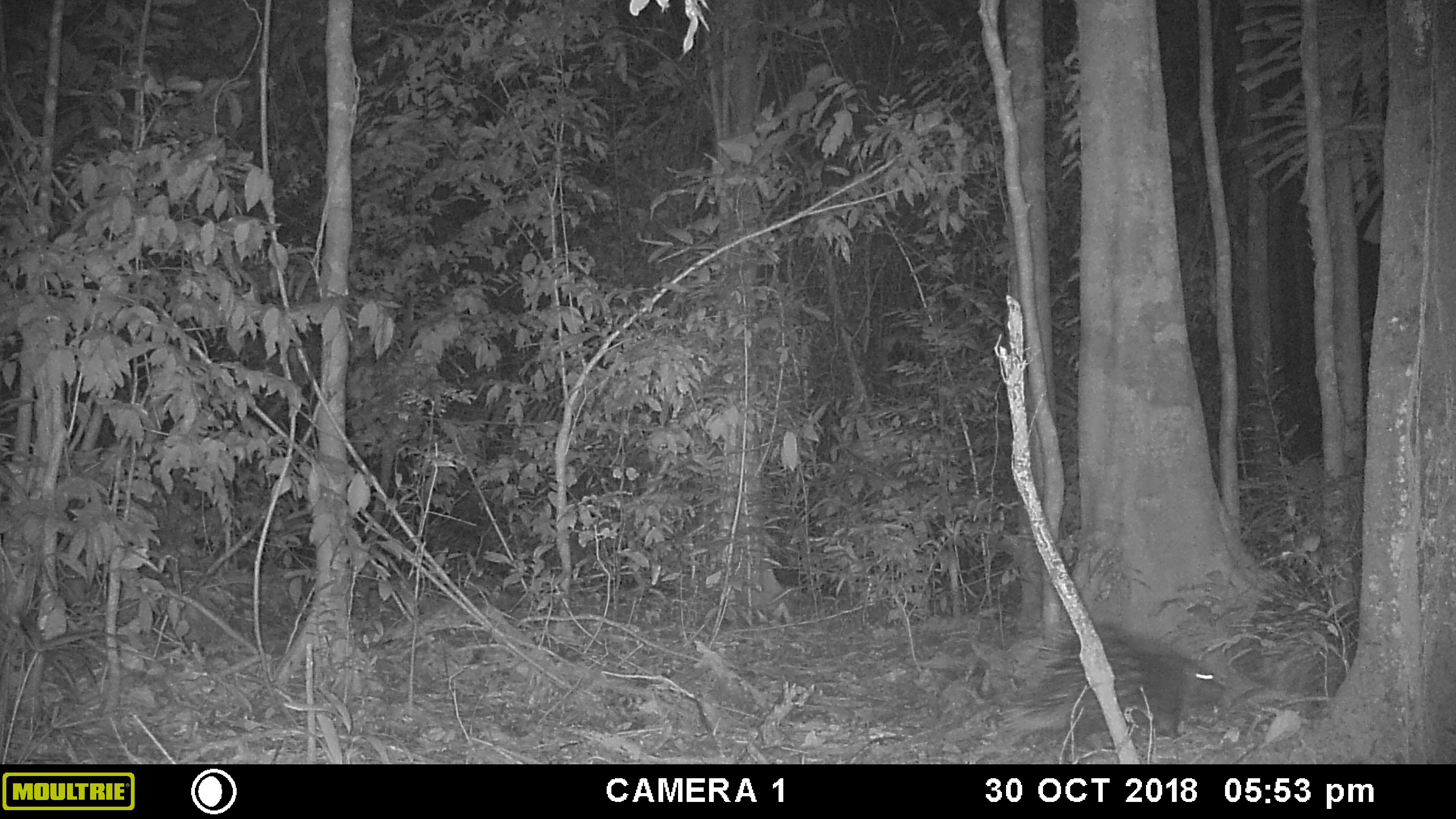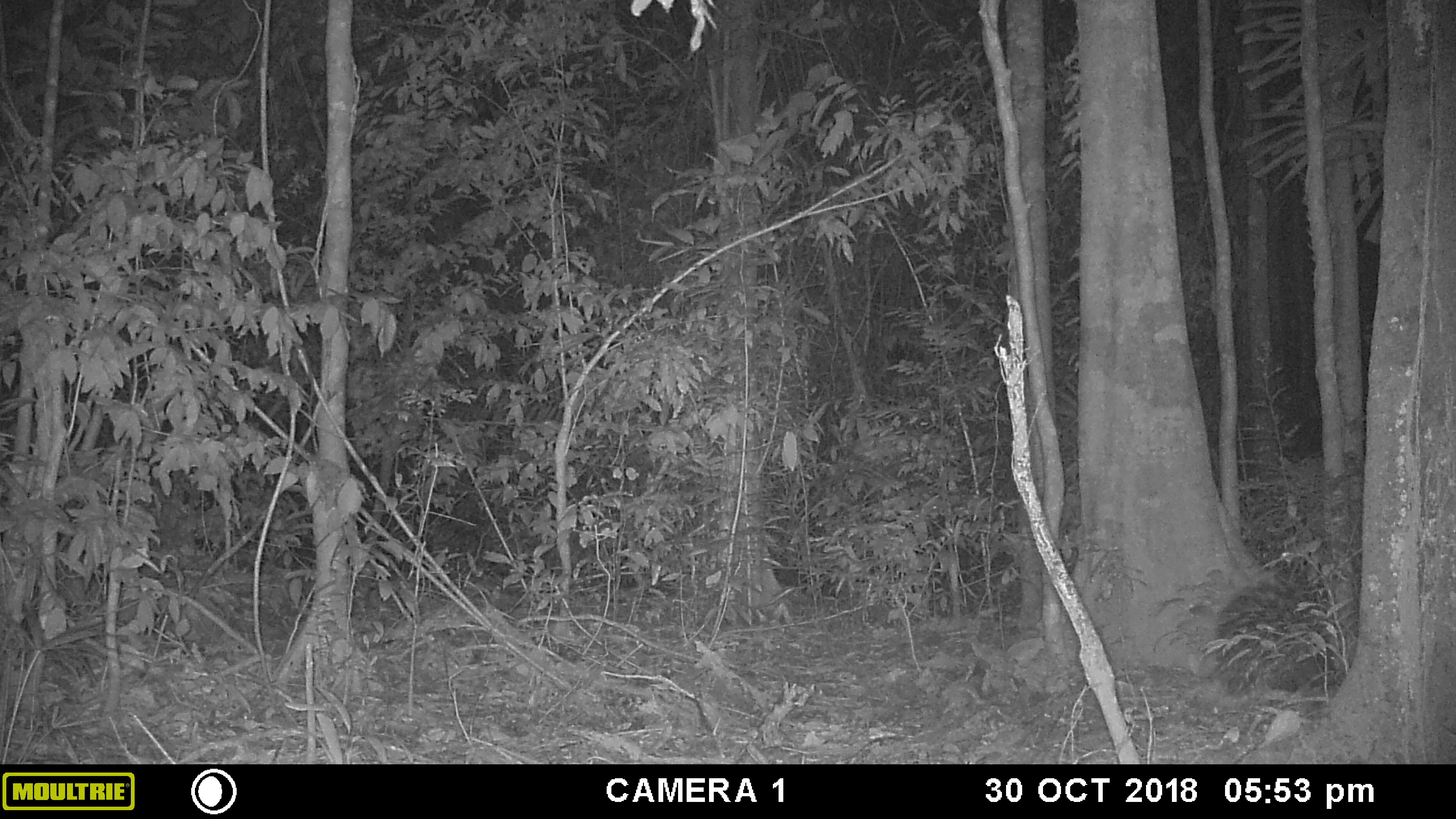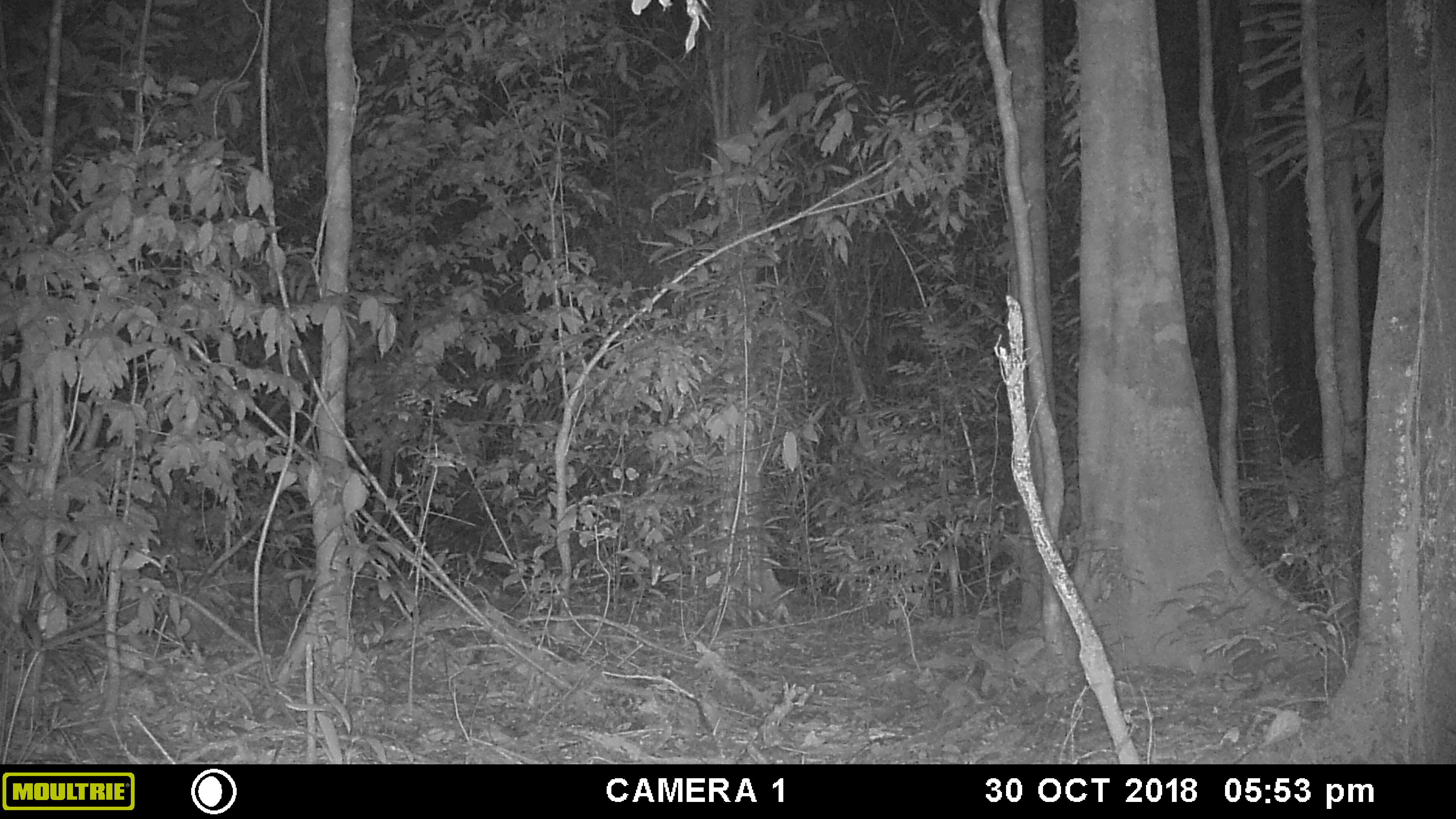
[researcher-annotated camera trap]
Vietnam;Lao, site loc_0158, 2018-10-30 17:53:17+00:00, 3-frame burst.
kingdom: Animalia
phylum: Chordata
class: Mammalia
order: Rodentia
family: Hystricidae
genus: Hystrix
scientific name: Hystrix brachyura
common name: malayan porcupine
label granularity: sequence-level